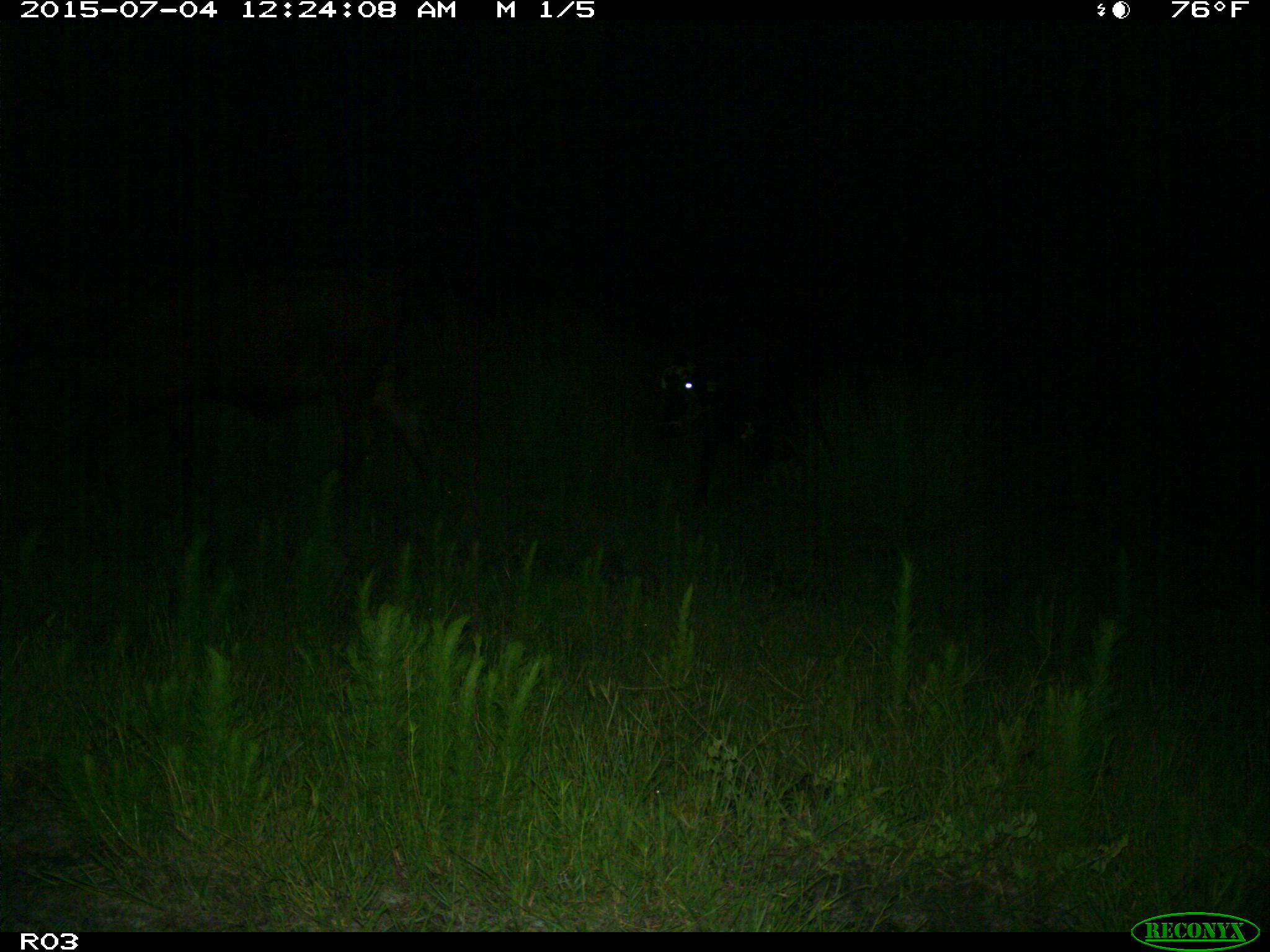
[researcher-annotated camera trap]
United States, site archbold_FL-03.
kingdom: Animalia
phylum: Chordata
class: Mammalia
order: Artiodactyla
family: Bovidae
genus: Bos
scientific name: Bos taurus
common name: domestic cow